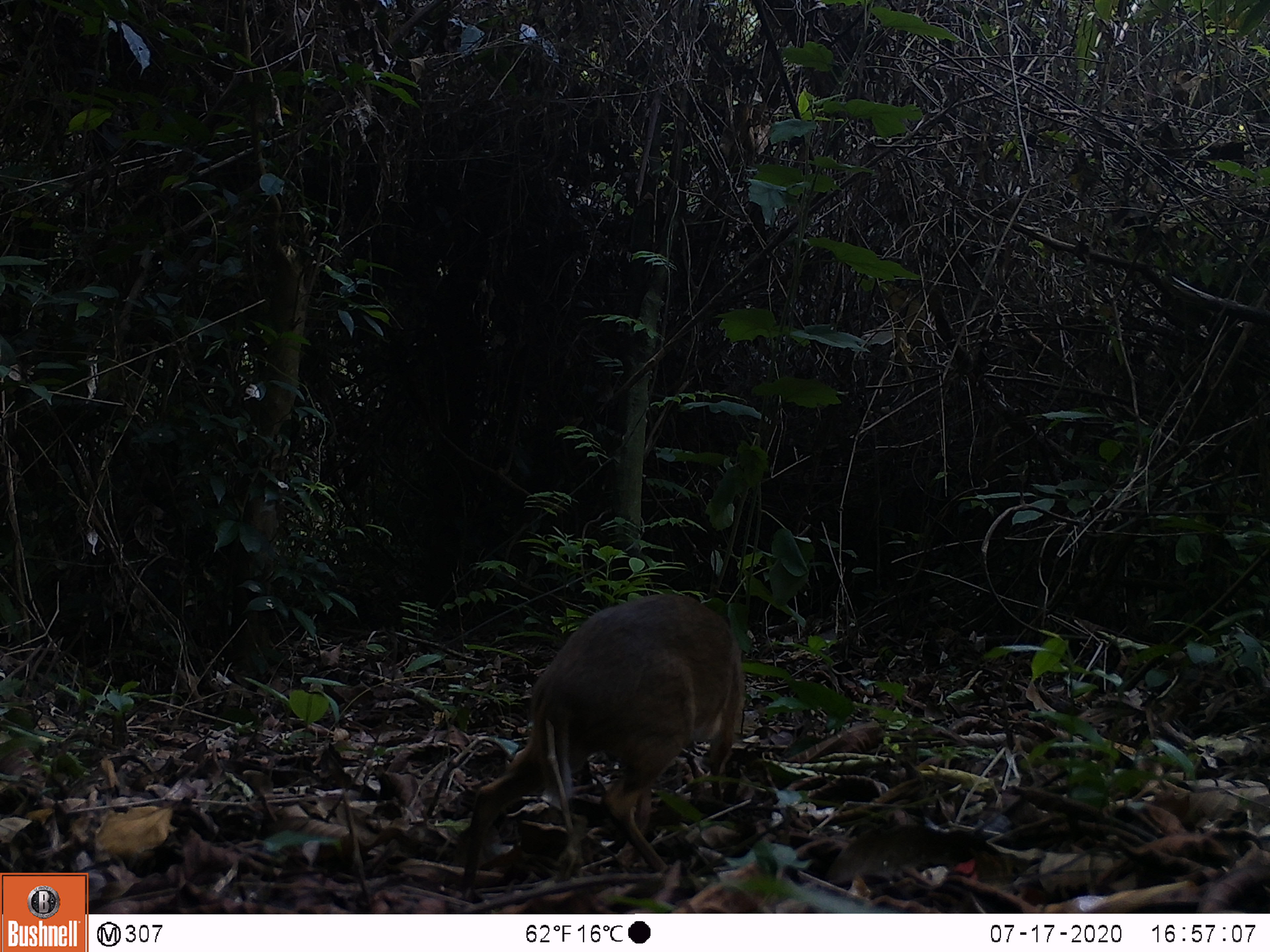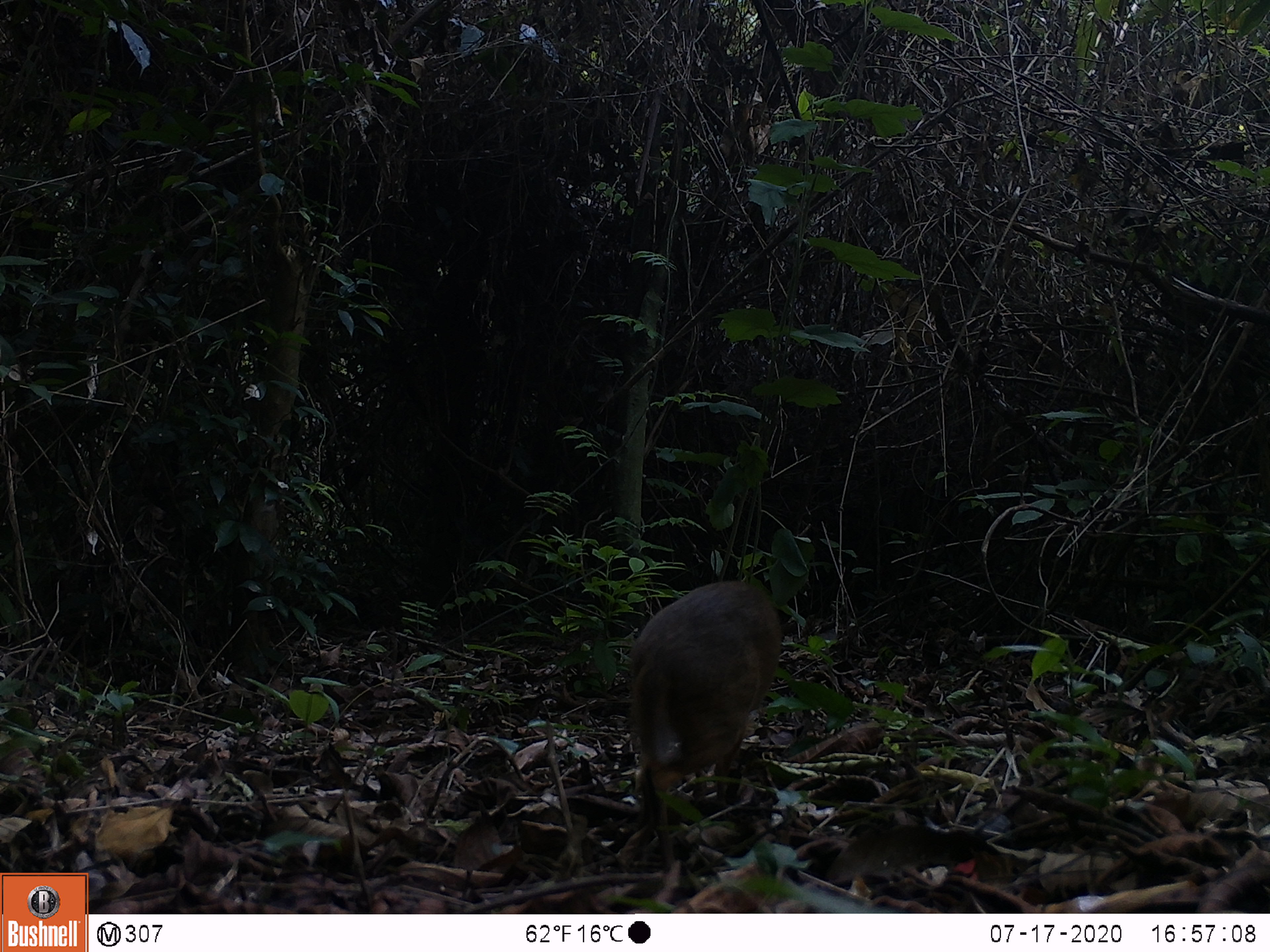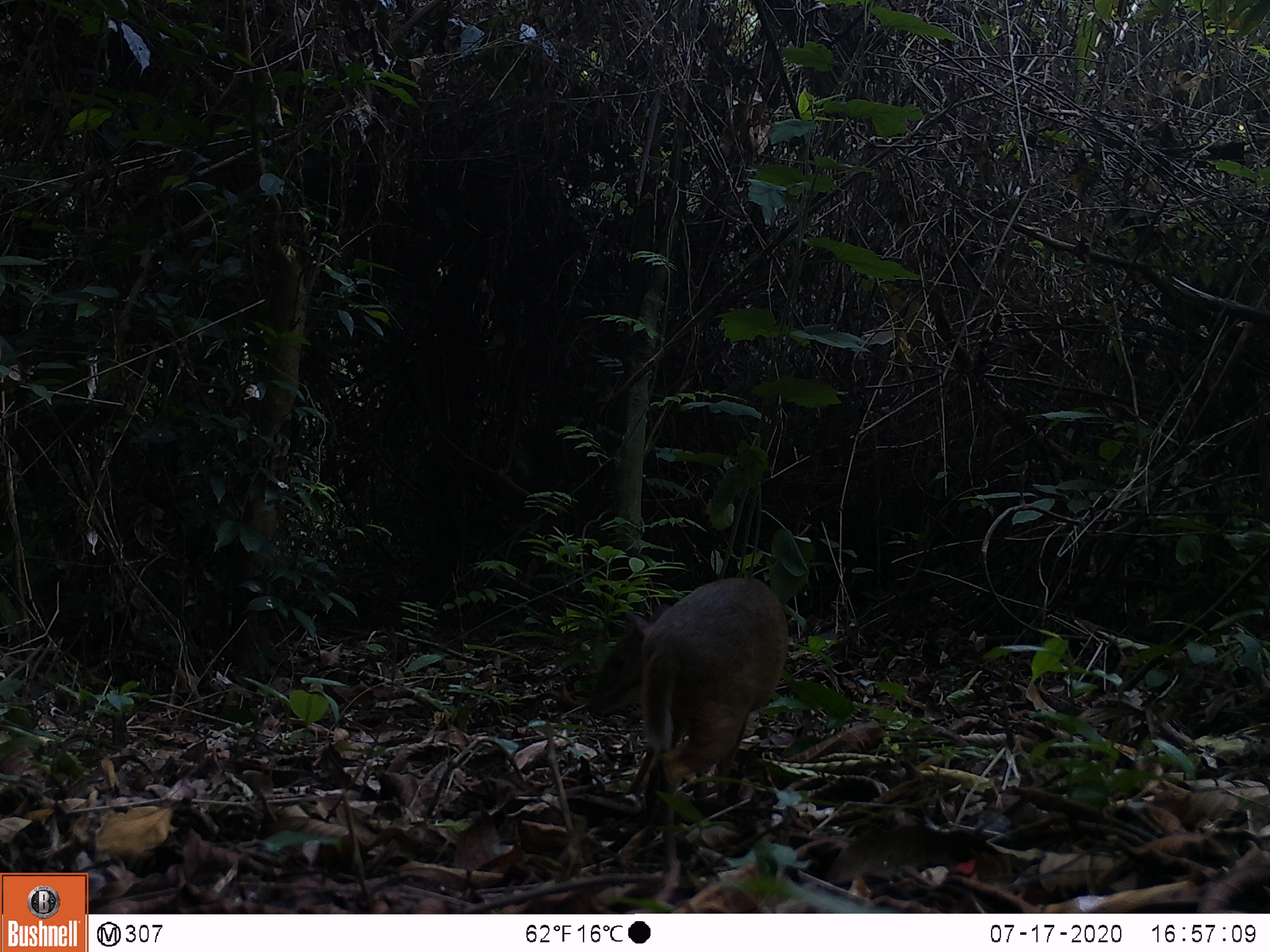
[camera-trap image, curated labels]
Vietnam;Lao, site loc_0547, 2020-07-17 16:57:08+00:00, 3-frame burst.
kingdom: Animalia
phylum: Chordata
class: Mammalia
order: Artiodactyla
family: Tragulidae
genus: Moschiola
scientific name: Moschiola meminna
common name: chevrotain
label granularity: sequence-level